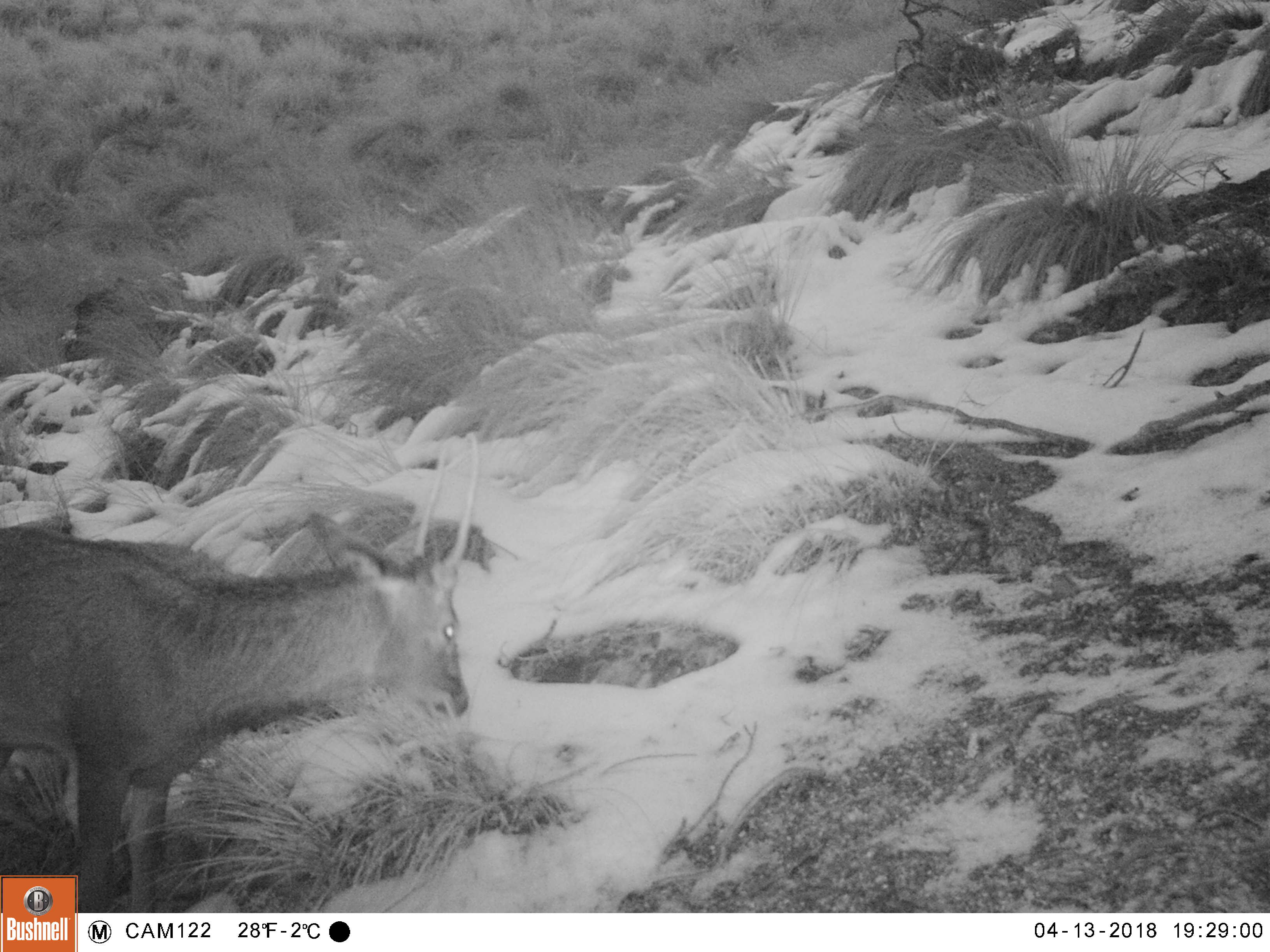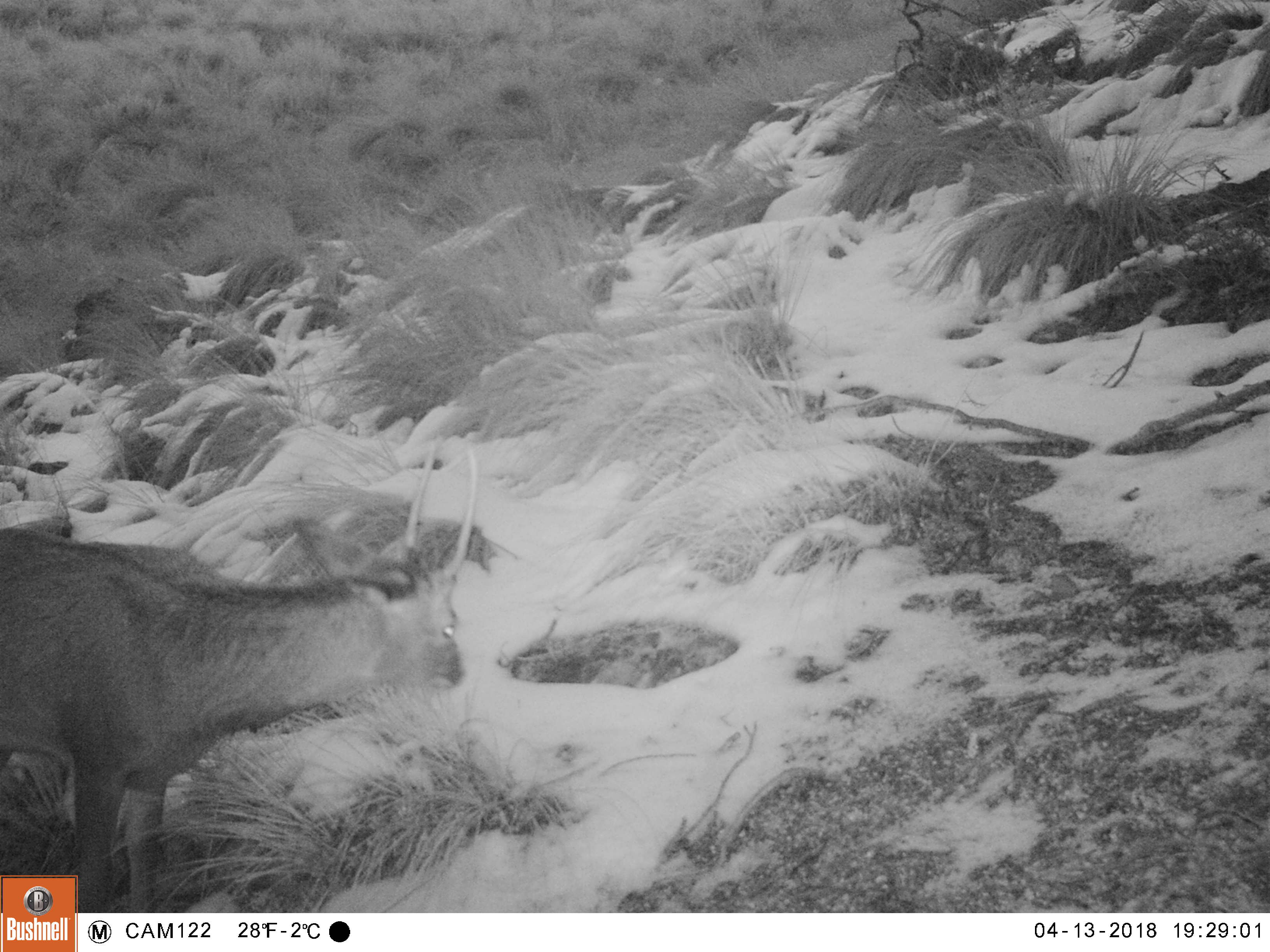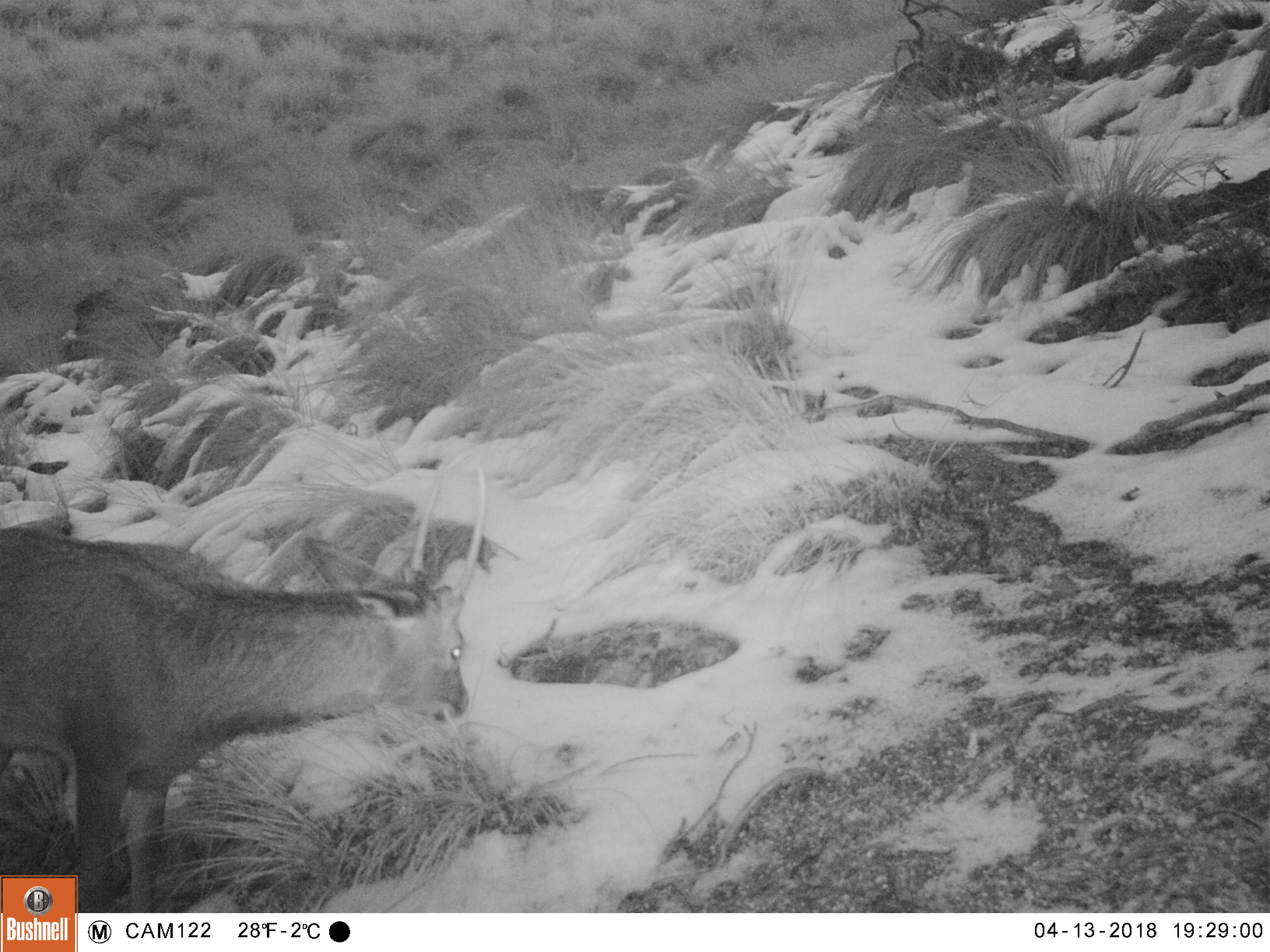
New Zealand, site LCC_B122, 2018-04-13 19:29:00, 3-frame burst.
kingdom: Animalia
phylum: Chordata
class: Mammalia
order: Artiodactyla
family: Cervidae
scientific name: Cervidae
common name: deer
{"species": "deer (Cervidae)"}